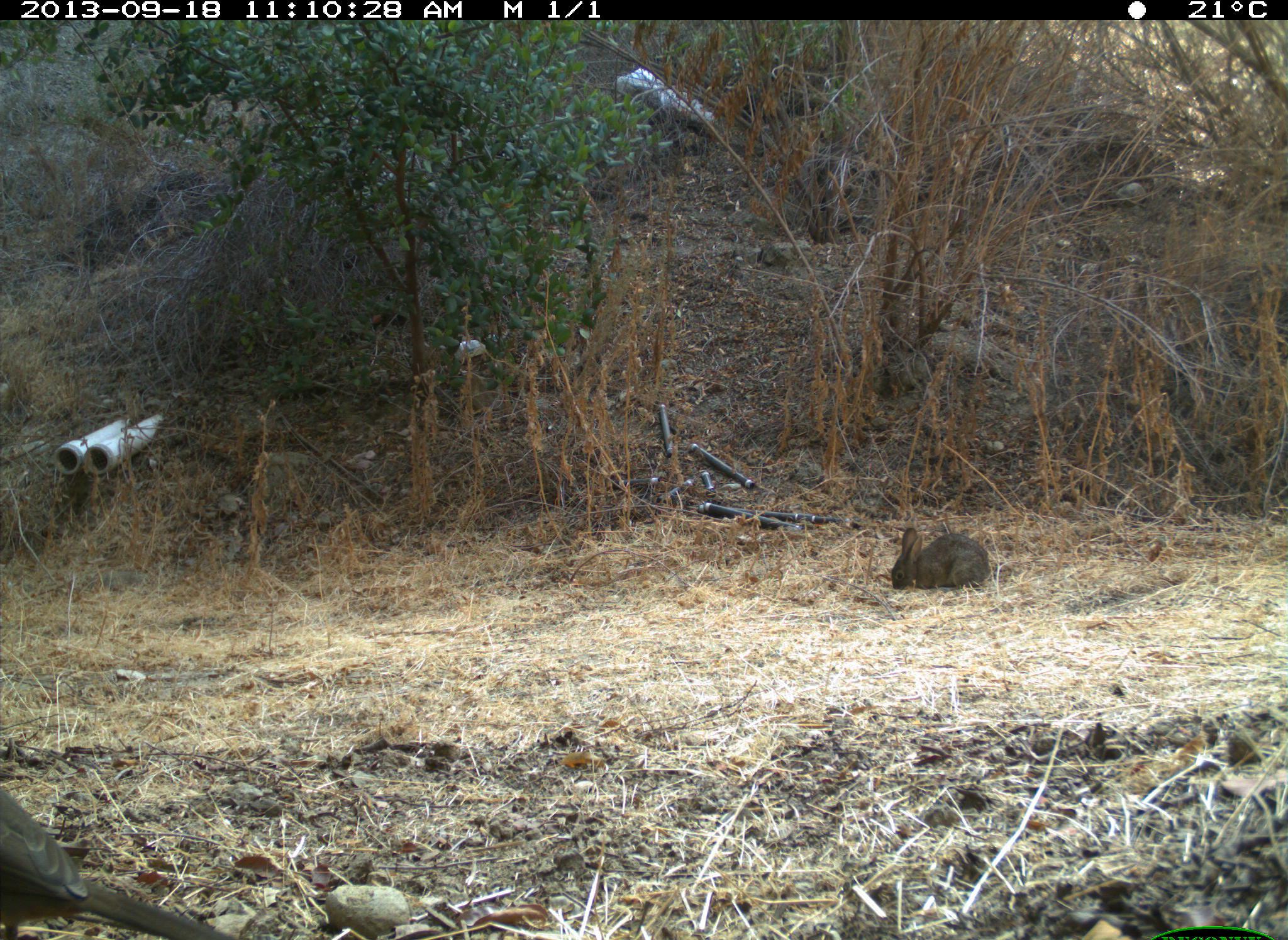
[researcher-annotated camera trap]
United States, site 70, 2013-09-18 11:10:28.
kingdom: Animalia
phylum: Chordata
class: Aves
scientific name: Aves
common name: bird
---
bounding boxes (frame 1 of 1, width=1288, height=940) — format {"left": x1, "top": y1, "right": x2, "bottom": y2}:
bird: {"left": 0, "top": 787, "right": 236, "bottom": 940}; {"left": 891, "top": 528, "right": 992, "bottom": 590}